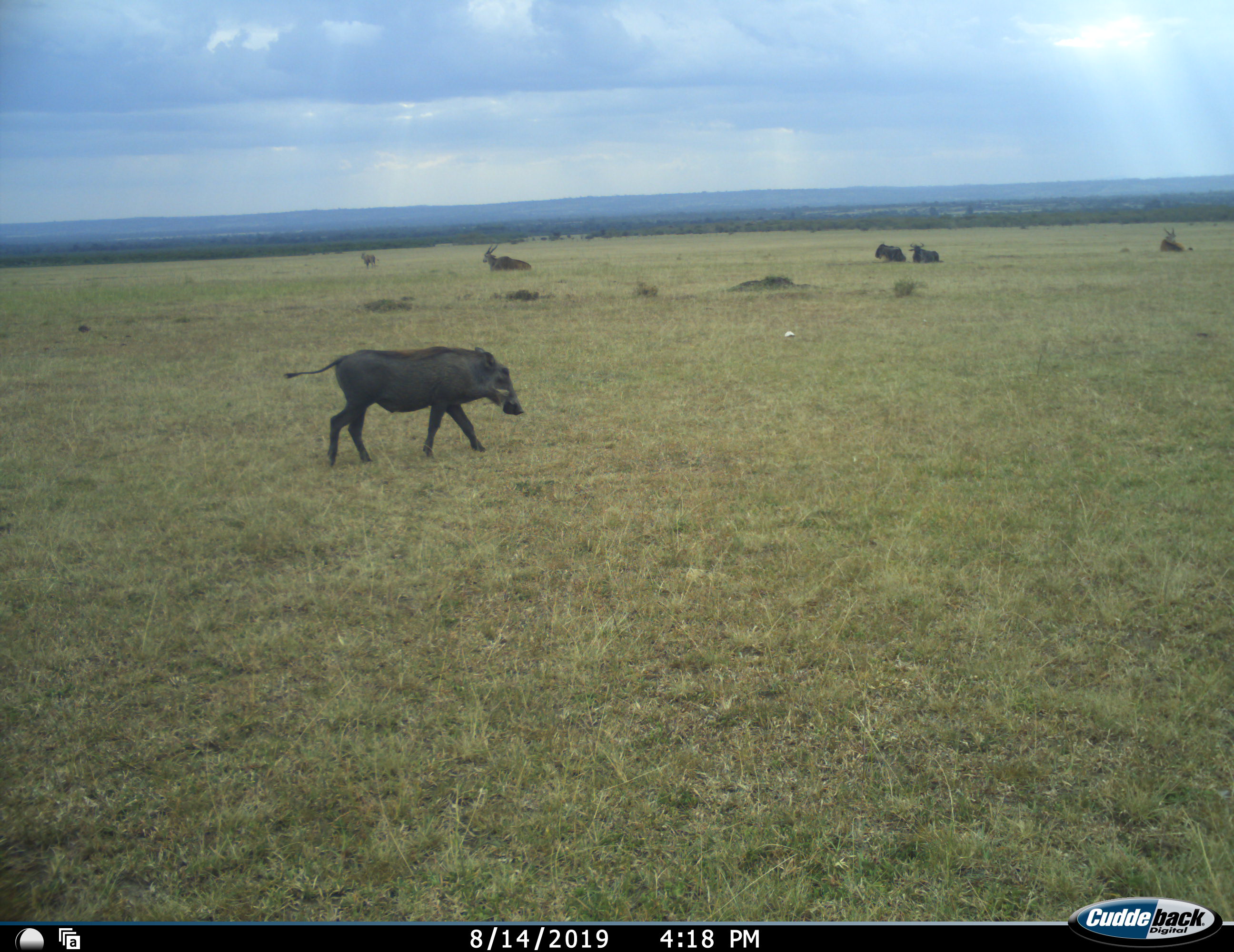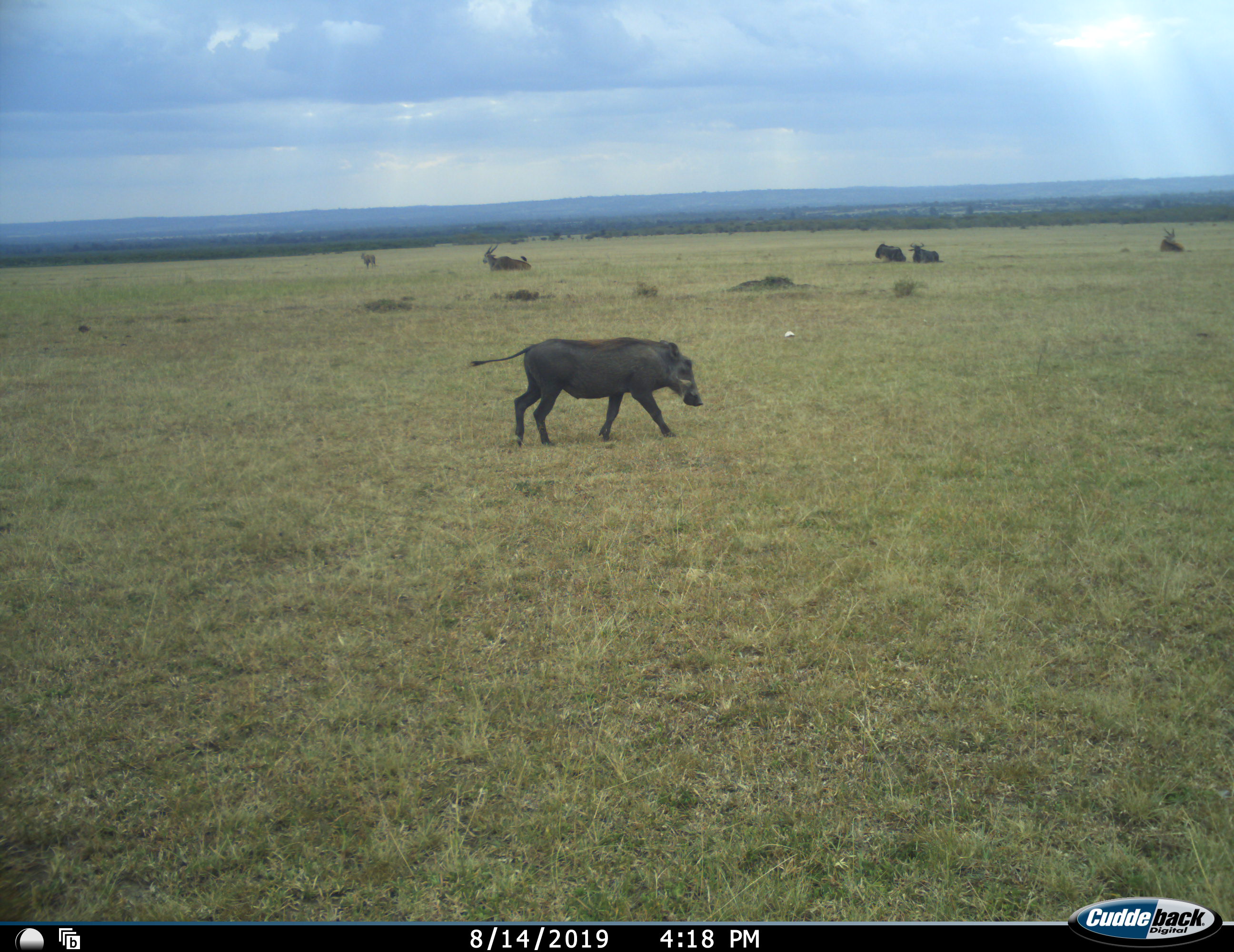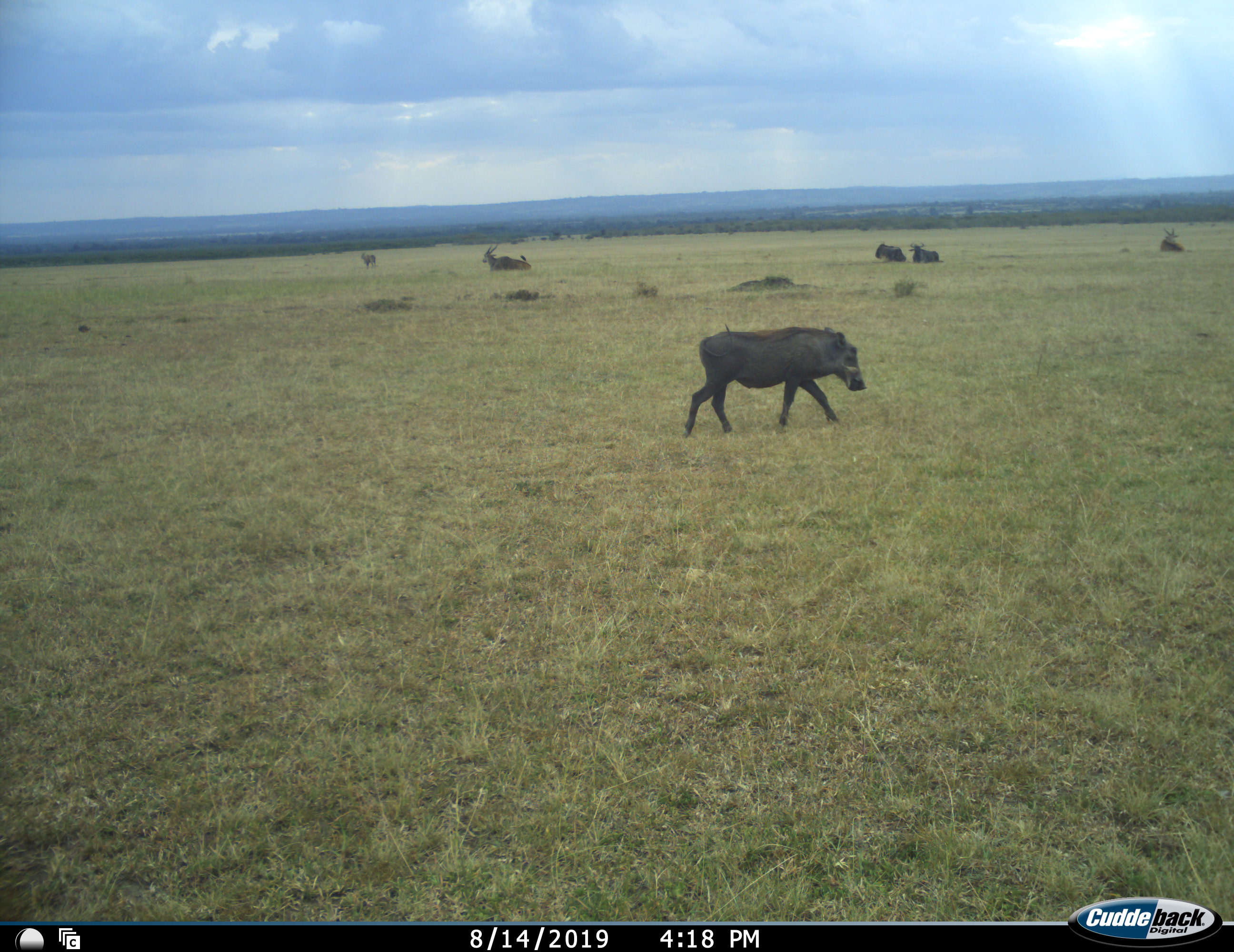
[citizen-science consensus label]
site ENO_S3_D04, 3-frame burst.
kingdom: Animalia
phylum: Chordata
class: Mammalia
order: Artiodactyla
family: Bovidae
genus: Tragelaphus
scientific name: Tragelaphus oryx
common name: eland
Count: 2.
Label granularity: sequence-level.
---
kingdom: Animalia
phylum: Chordata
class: Mammalia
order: Artiodactyla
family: Suidae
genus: Phacochoerus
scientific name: Phacochoerus africanus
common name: warthog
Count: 1.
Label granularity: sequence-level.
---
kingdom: Animalia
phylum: Chordata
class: Mammalia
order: Artiodactyla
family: Bovidae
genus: Connochaetes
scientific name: Connochaetes taurinus taurinus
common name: blue wildebeest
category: wildebeestblue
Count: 2.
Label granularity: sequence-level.